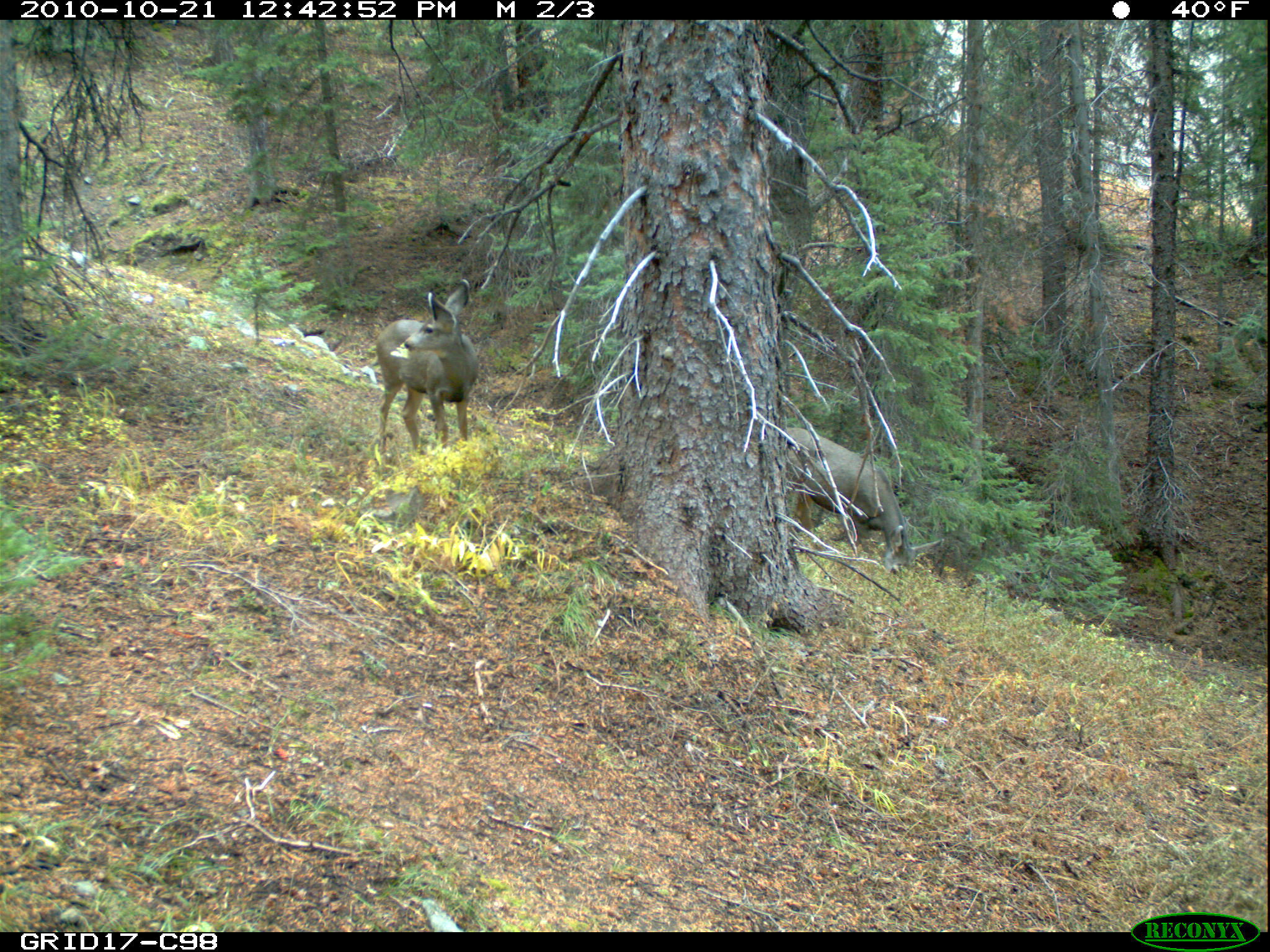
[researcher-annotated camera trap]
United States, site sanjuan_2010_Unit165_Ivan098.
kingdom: Animalia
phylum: Chordata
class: Mammalia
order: Artiodactyla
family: Cervidae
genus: Odocoileus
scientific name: Odocoileus hemionus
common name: mule deer